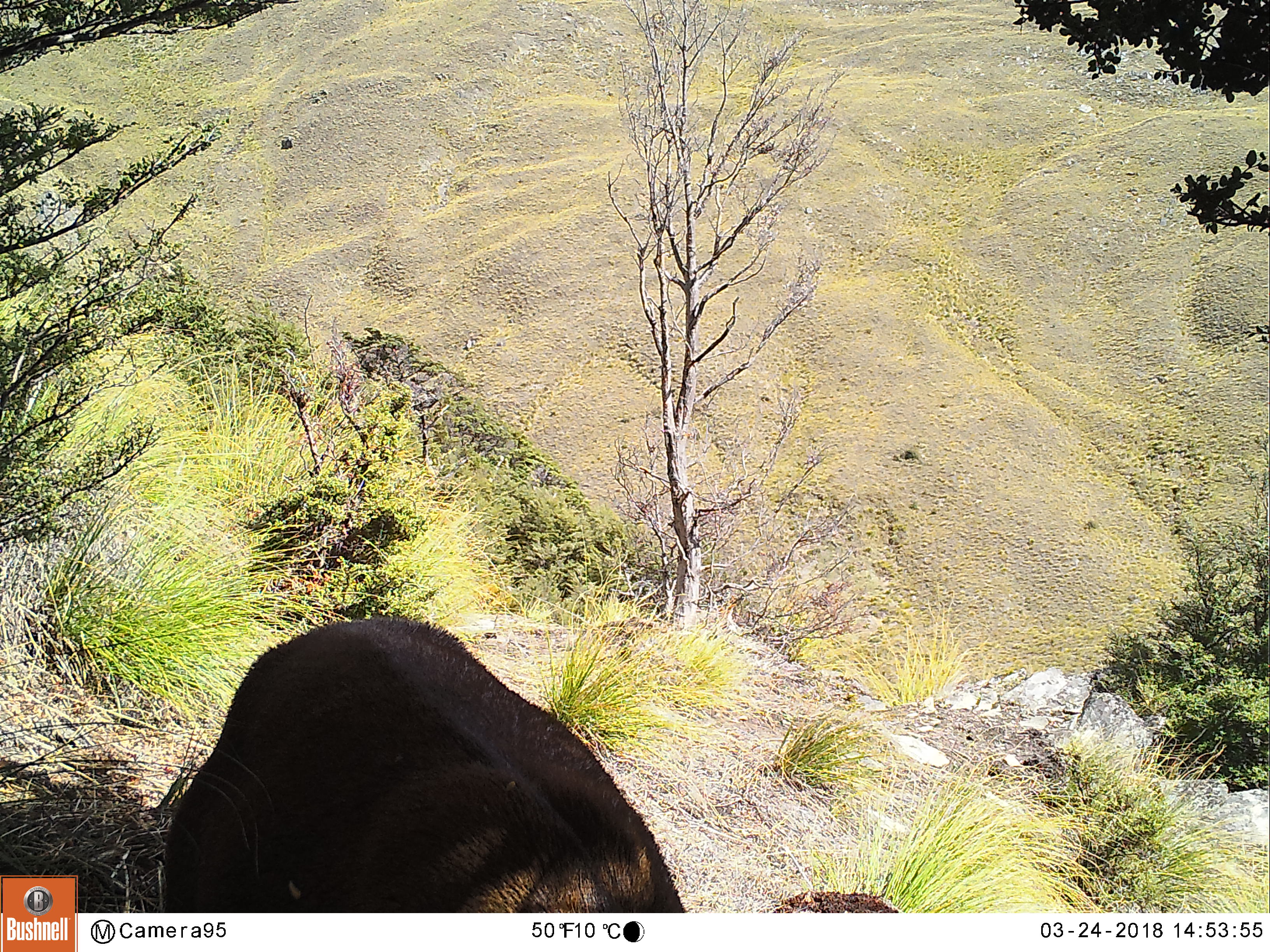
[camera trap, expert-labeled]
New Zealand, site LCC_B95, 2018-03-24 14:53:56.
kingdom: Animalia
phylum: Chordata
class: Mammalia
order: Artiodactyla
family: Cervidae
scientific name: Cervidae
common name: deer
Deer (Cervidae).